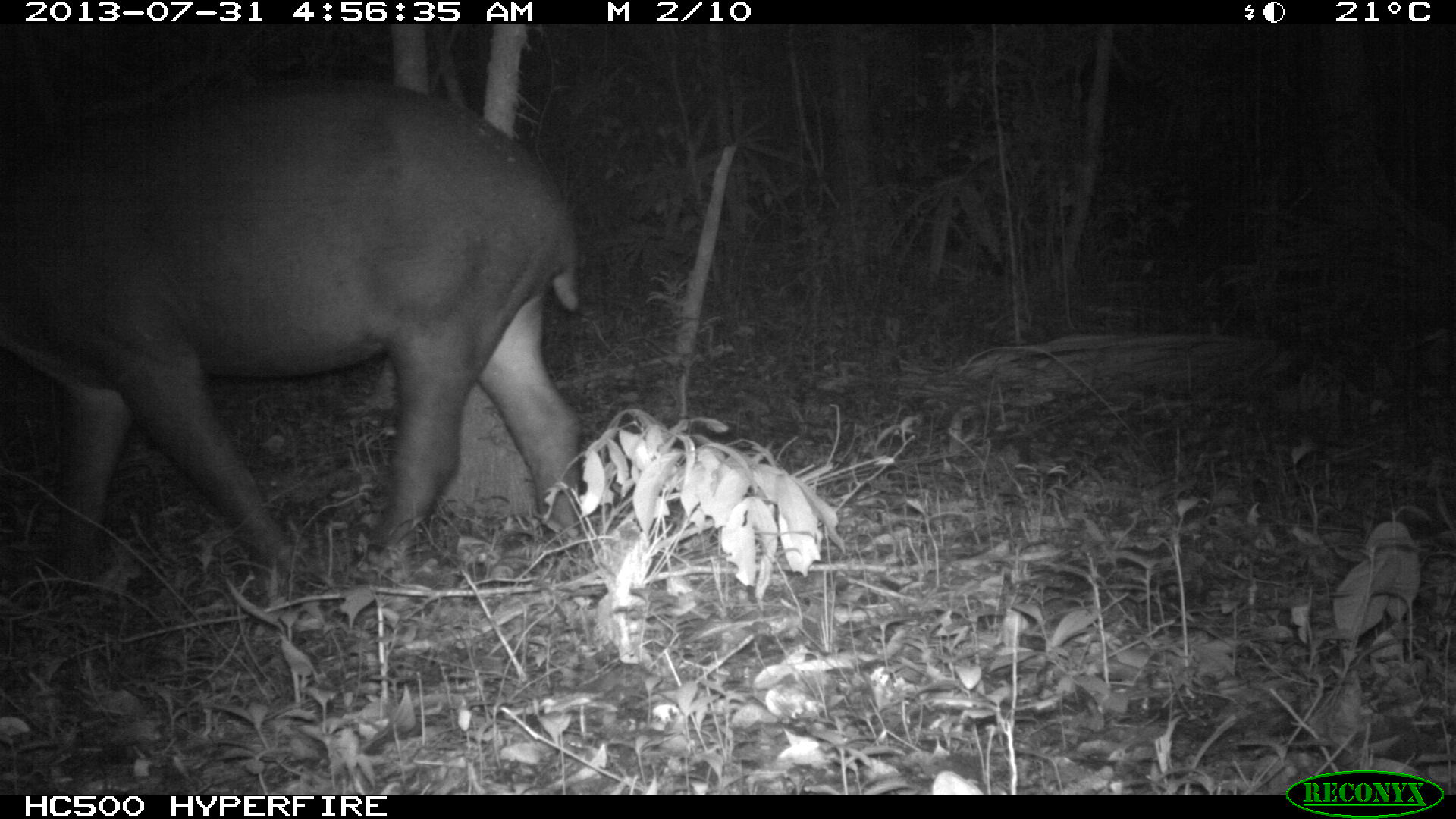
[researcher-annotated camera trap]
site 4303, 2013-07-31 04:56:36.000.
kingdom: Animalia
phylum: Chordata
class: Mammalia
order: Perissodactyla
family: Tapiridae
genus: Tapirus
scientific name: Tapirus bairdii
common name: baird's tapir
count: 1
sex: female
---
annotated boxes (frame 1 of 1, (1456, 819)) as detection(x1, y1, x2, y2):
tapirus bairdii: detection(0, 77, 585, 590)